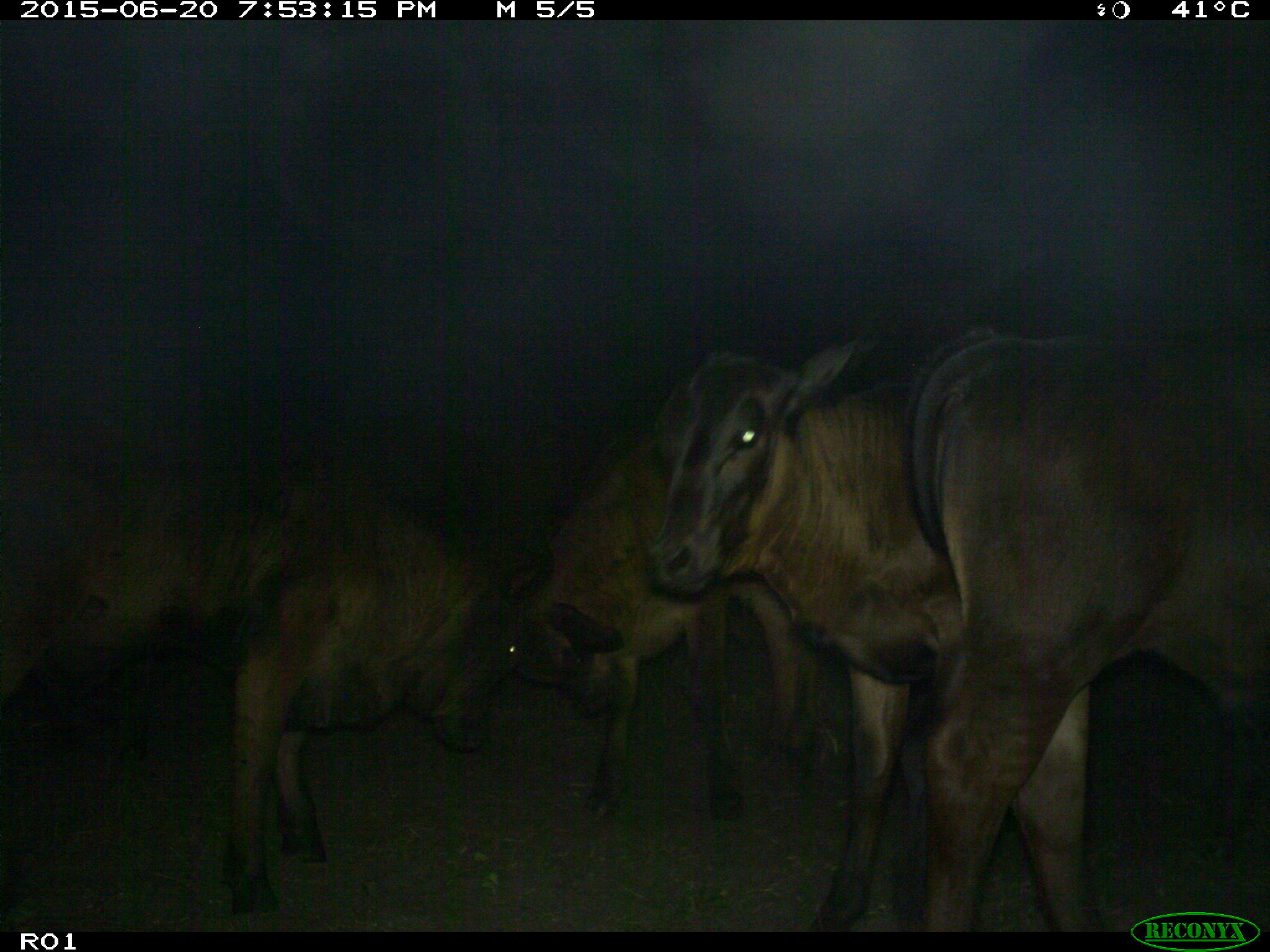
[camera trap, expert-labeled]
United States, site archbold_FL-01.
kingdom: Animalia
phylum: Chordata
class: Mammalia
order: Artiodactyla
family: Bovidae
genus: Bos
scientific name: Bos taurus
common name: domestic cow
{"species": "Bos taurus (domestic cow)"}